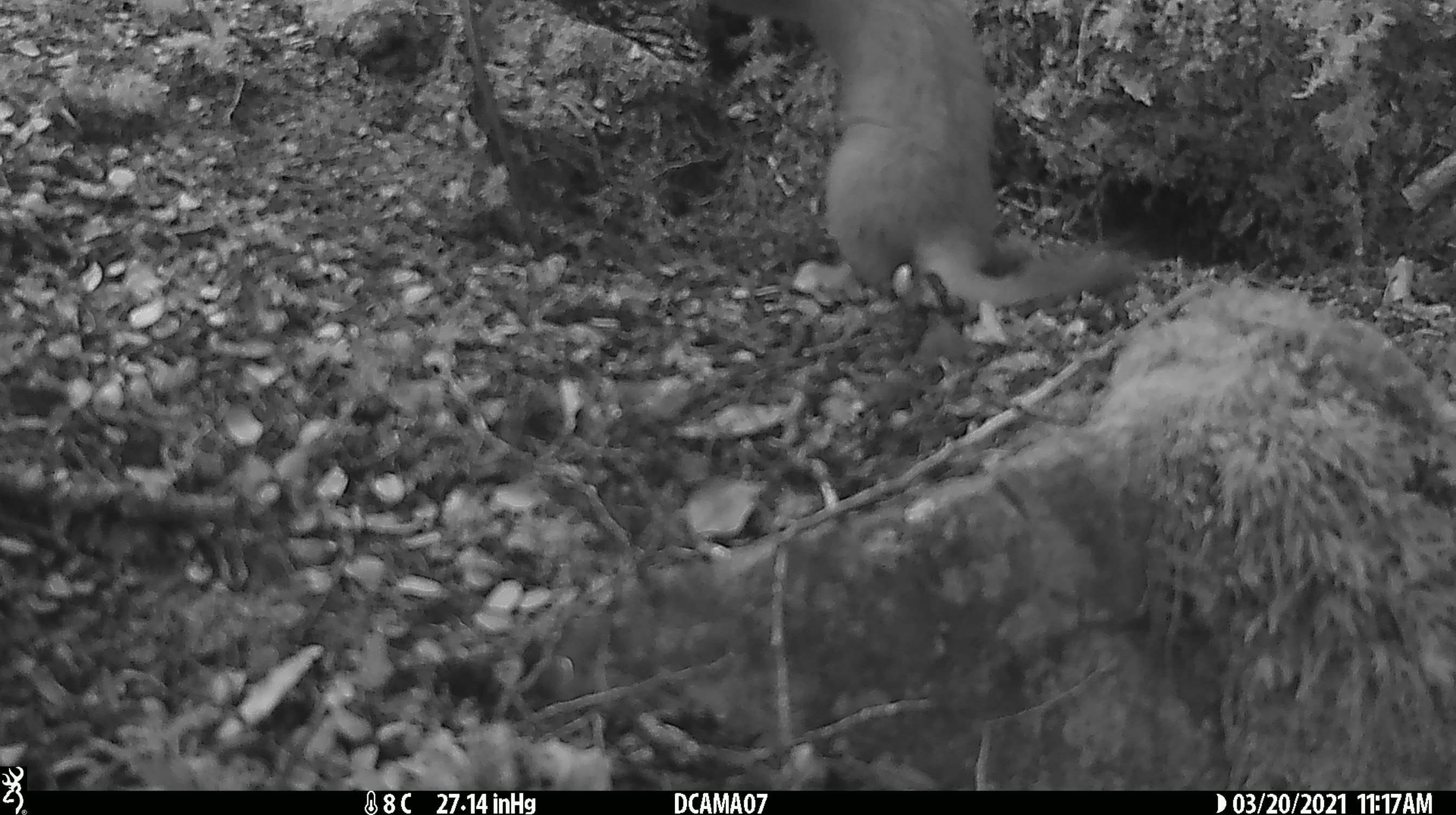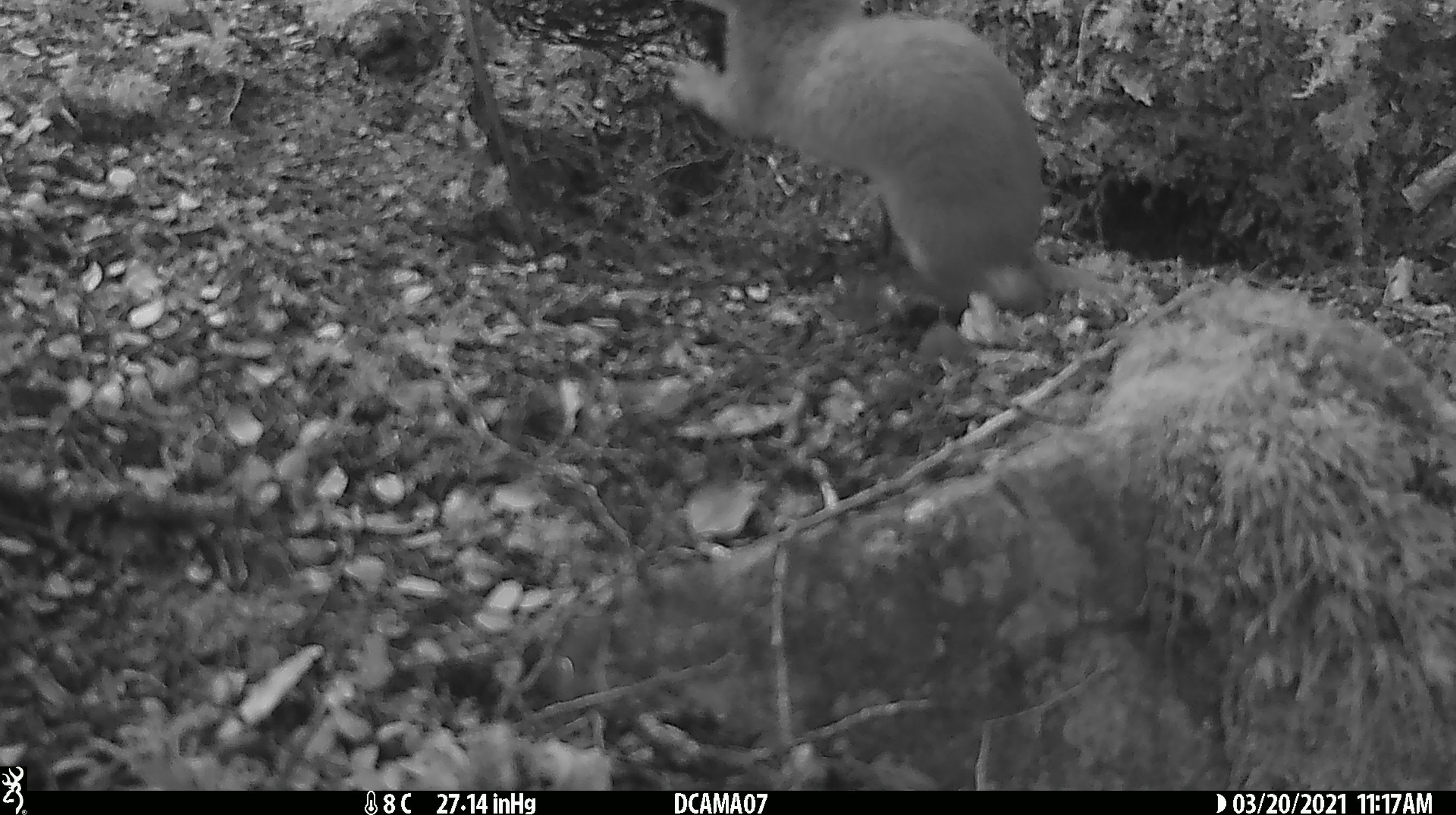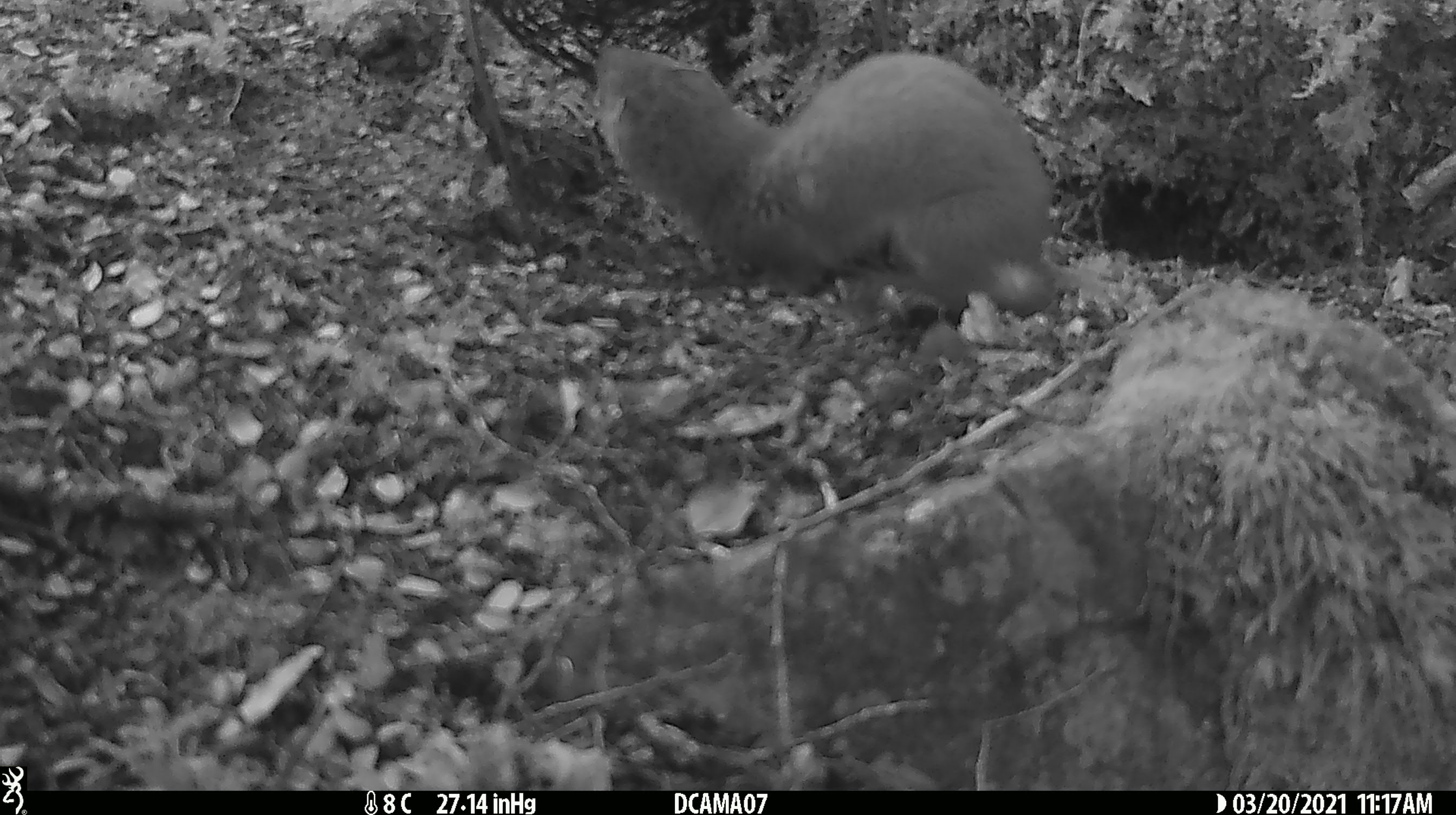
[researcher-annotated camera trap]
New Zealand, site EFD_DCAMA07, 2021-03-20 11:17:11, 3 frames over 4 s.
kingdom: Animalia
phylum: Chordata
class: Mammalia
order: Carnivora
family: Mustelidae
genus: Mustela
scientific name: Mustela erminea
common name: stoat